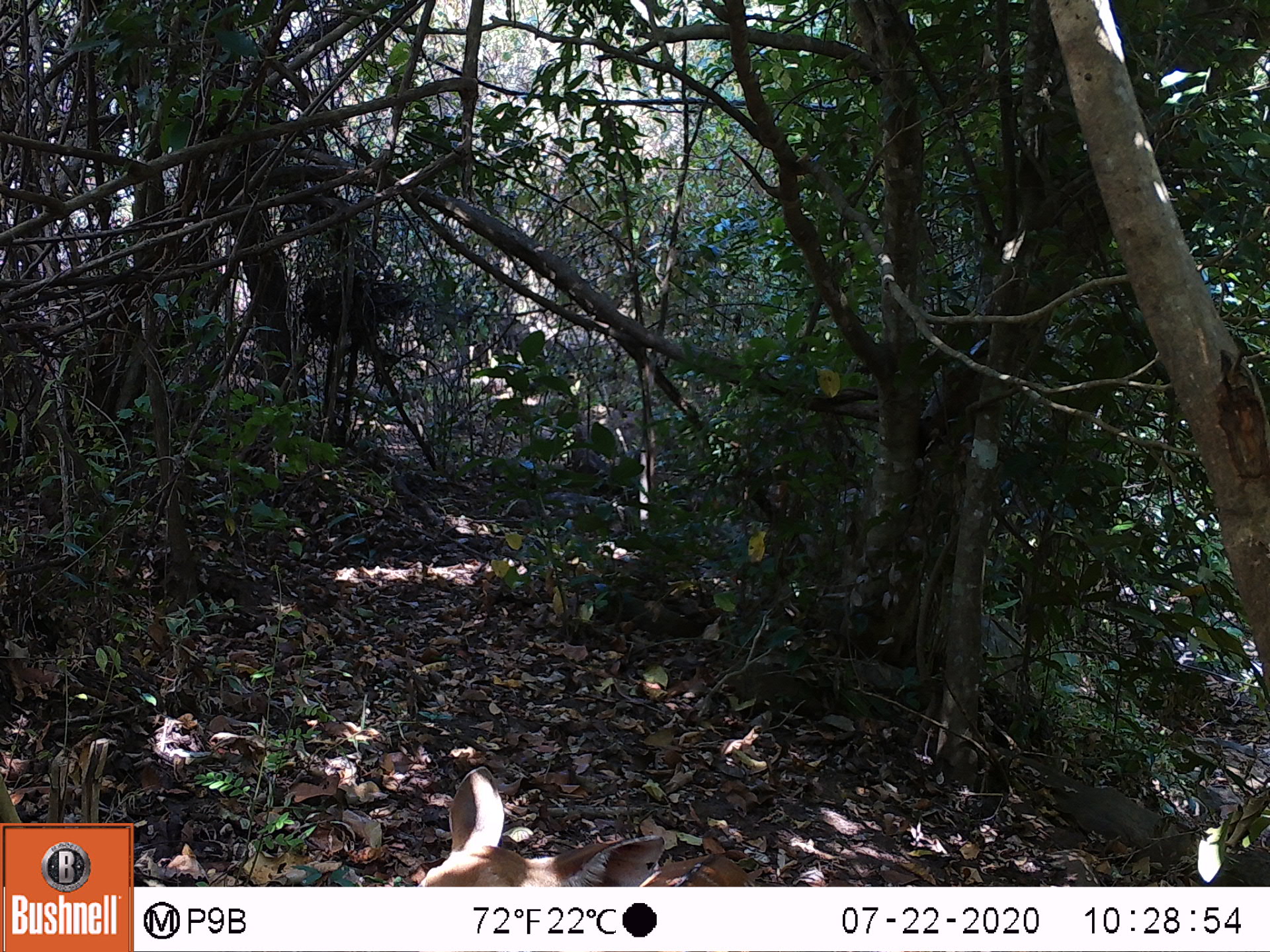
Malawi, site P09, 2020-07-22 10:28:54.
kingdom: Animalia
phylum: Chordata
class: Mammalia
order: Artiodactyla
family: Bovidae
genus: Tragelaphus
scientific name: Tragelaphus sylvaticus sylvaticus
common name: cape bushbuck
Cape bushbuck (Tragelaphus sylvaticus sylvaticus), count 1.